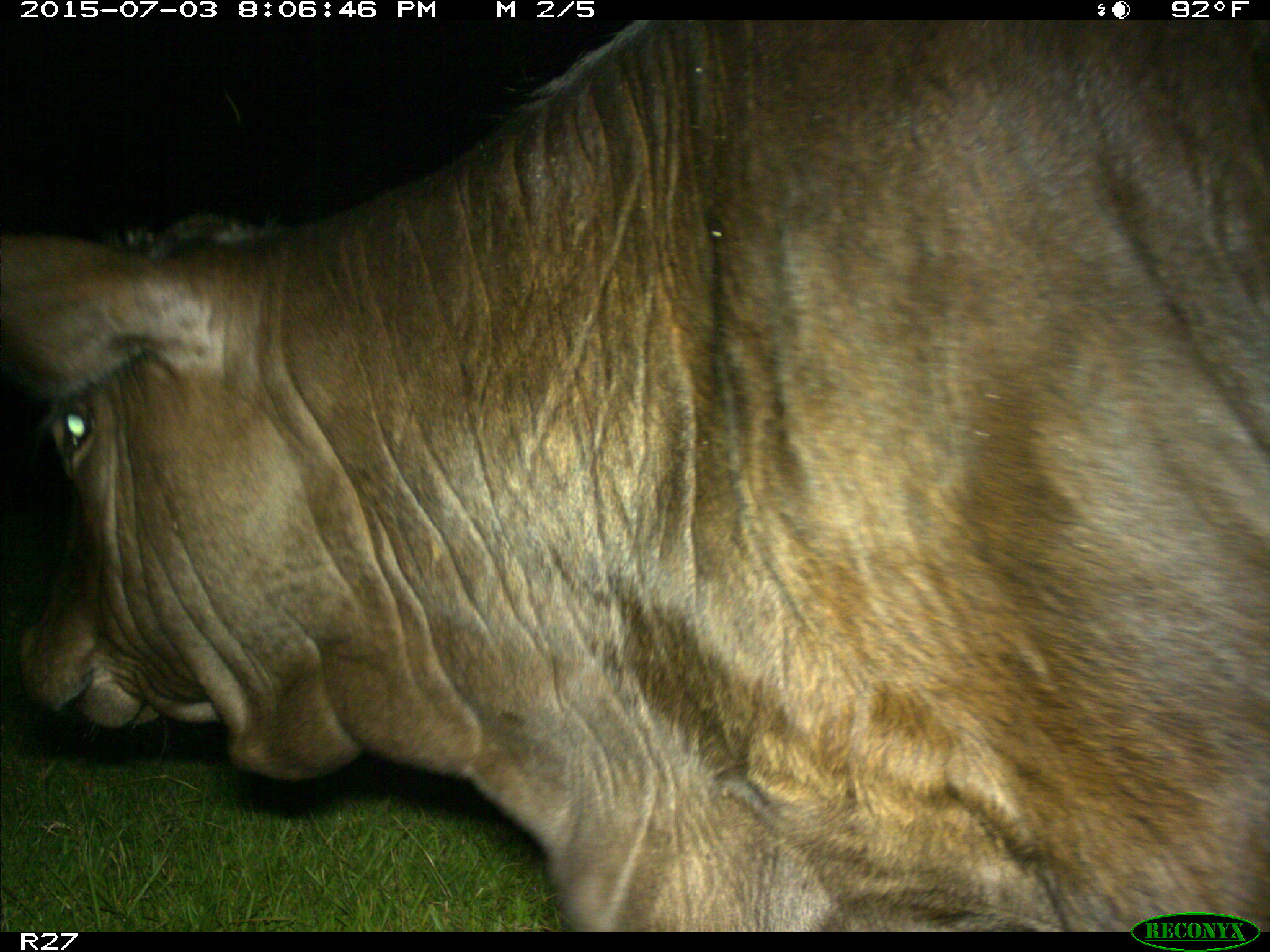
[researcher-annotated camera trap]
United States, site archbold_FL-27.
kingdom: Animalia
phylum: Chordata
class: Mammalia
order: Artiodactyla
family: Bovidae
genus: Bos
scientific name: Bos taurus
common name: domestic cow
Bos taurus (domestic cow).